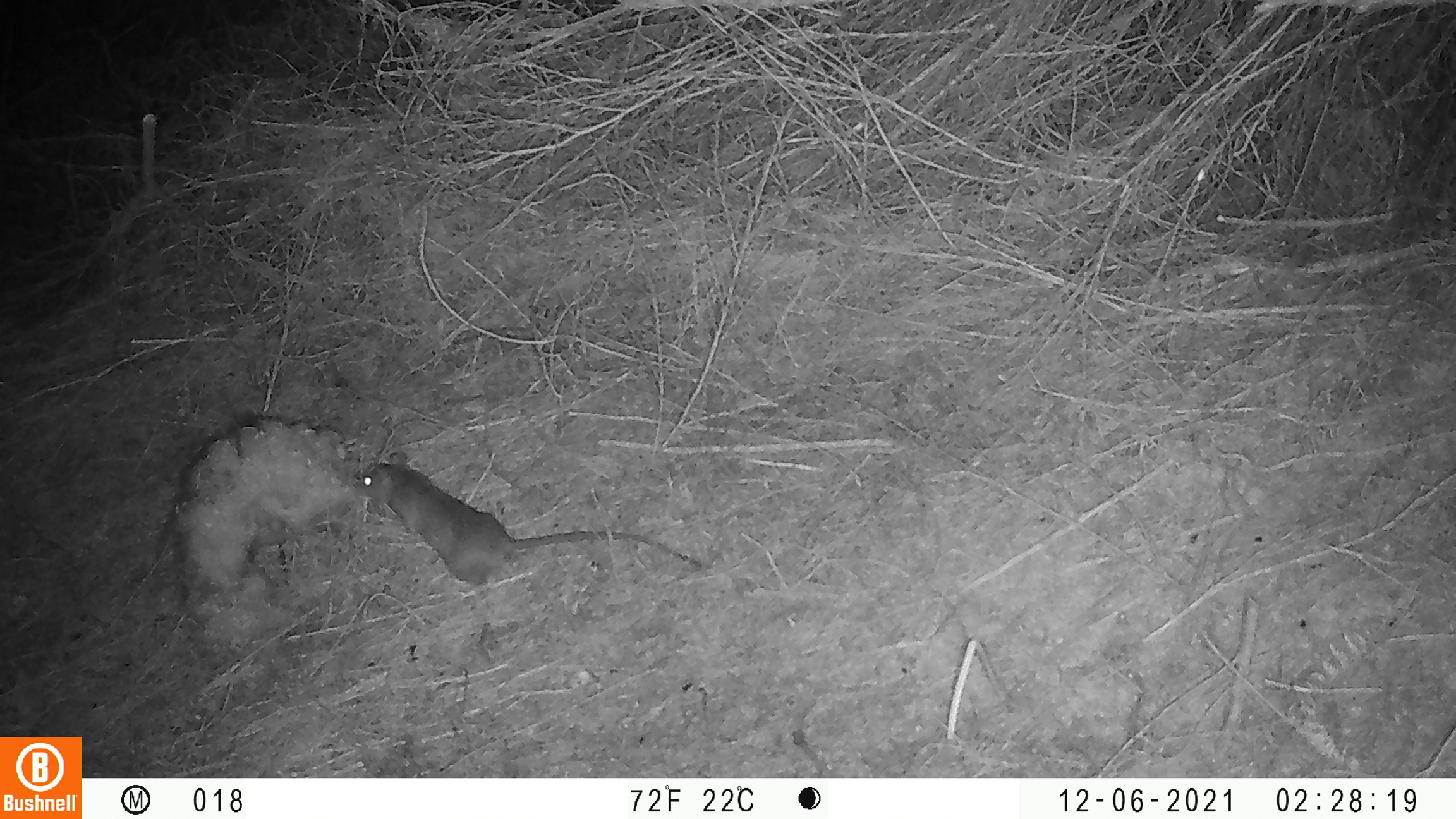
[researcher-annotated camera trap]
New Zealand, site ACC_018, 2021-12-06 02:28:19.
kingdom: Animalia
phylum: Chordata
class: Mammalia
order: Rodentia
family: Muridae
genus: Rattus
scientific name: Rattus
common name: rat